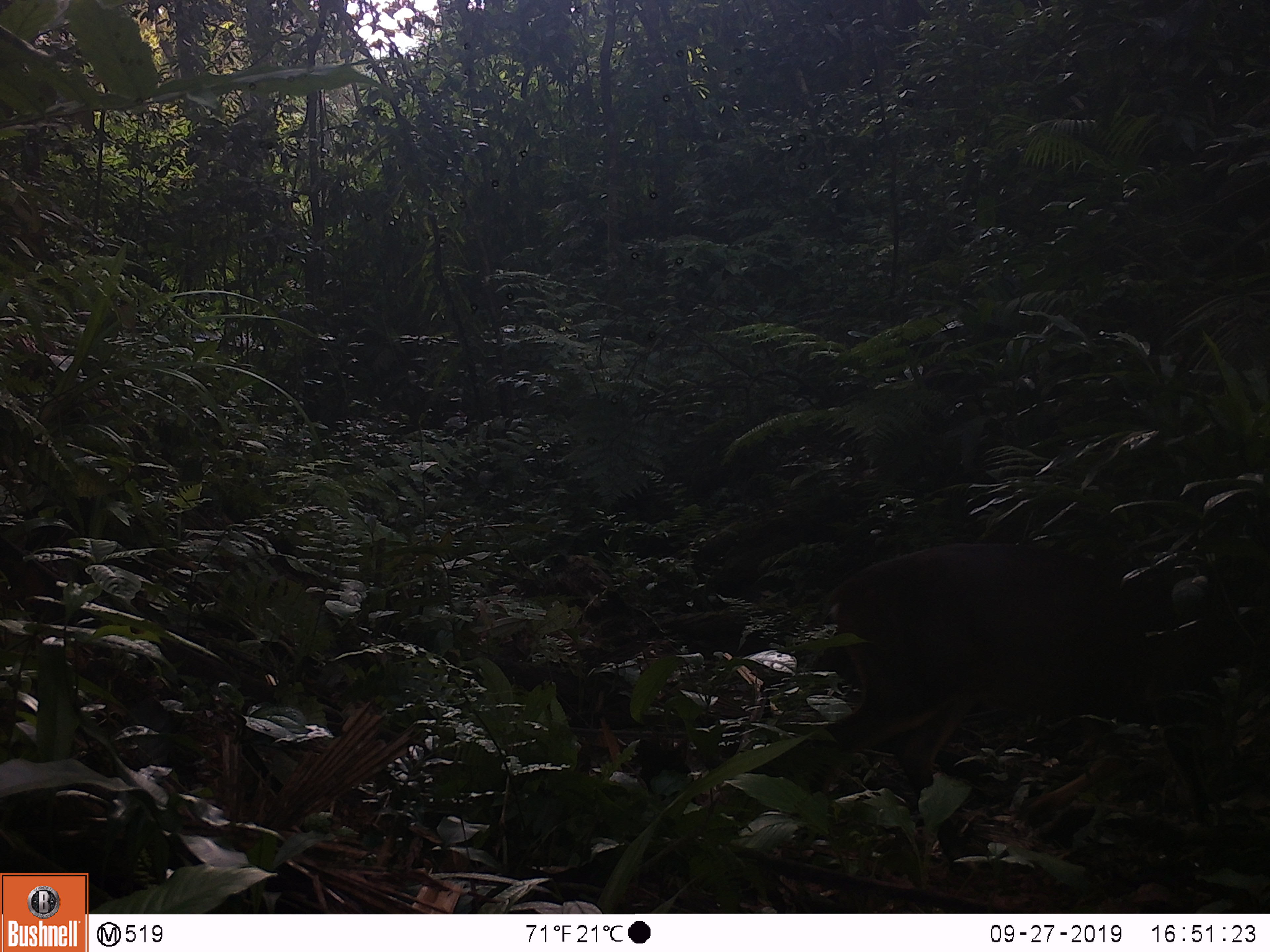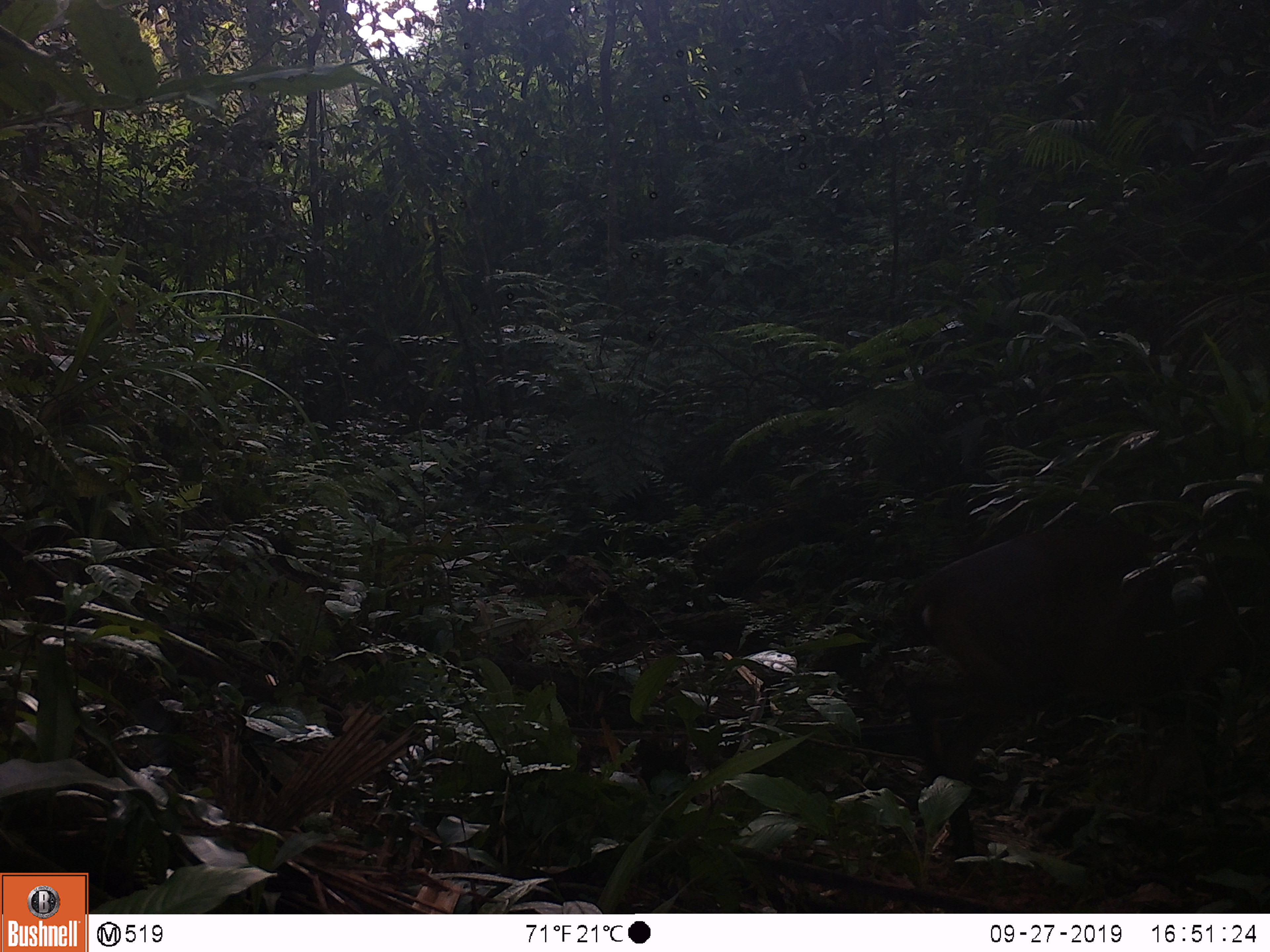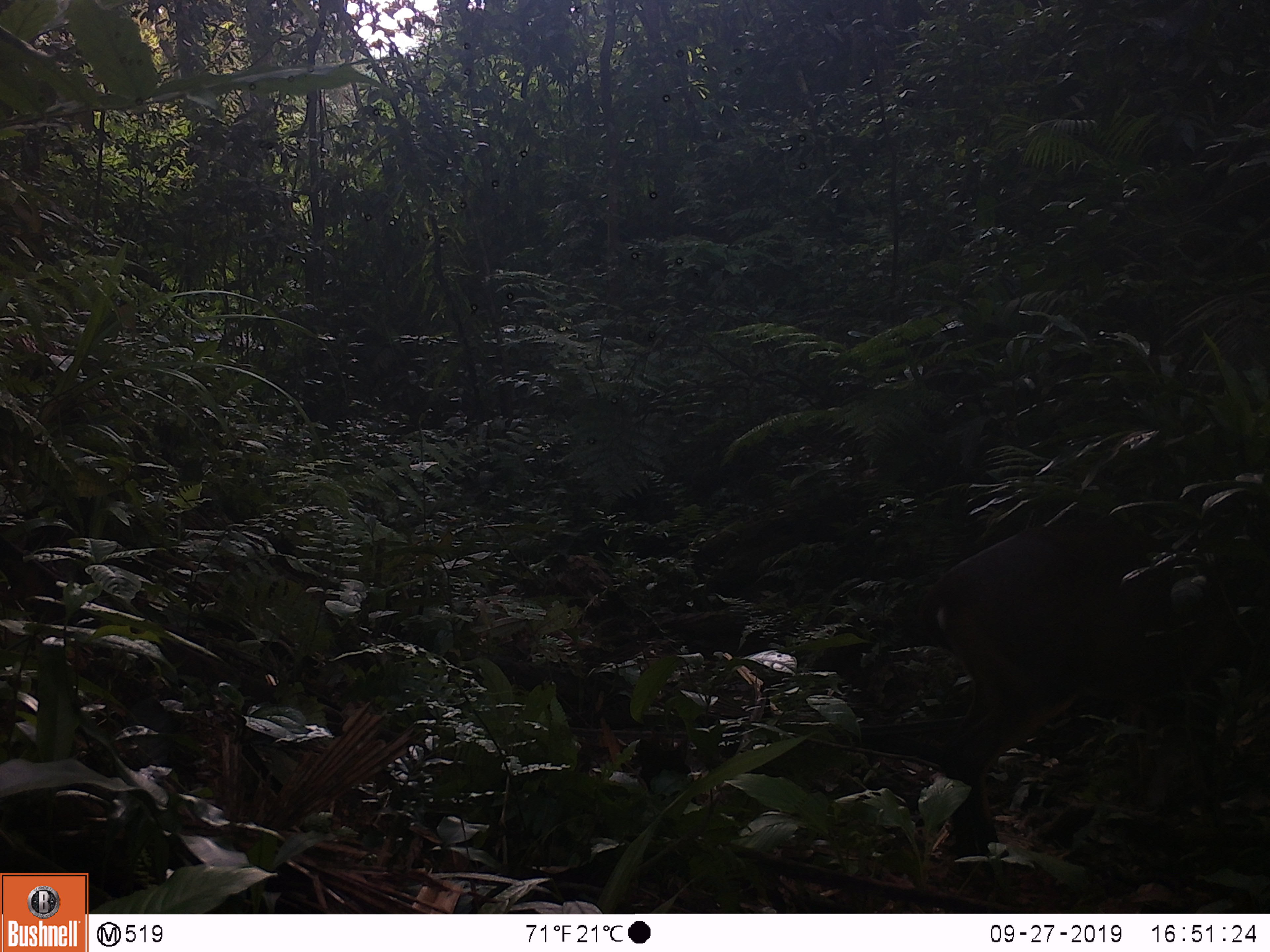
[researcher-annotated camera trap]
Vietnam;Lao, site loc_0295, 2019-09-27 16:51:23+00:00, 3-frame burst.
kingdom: Animalia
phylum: Chordata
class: Mammalia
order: Artiodactyla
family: Cervidae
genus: Muntiacus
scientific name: Muntiacus vuquangensis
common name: large-antlered muntjac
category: large antlered muntjac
Large antlered muntjac (large-antlered muntjac) (Muntiacus vuquangensis). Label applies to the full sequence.